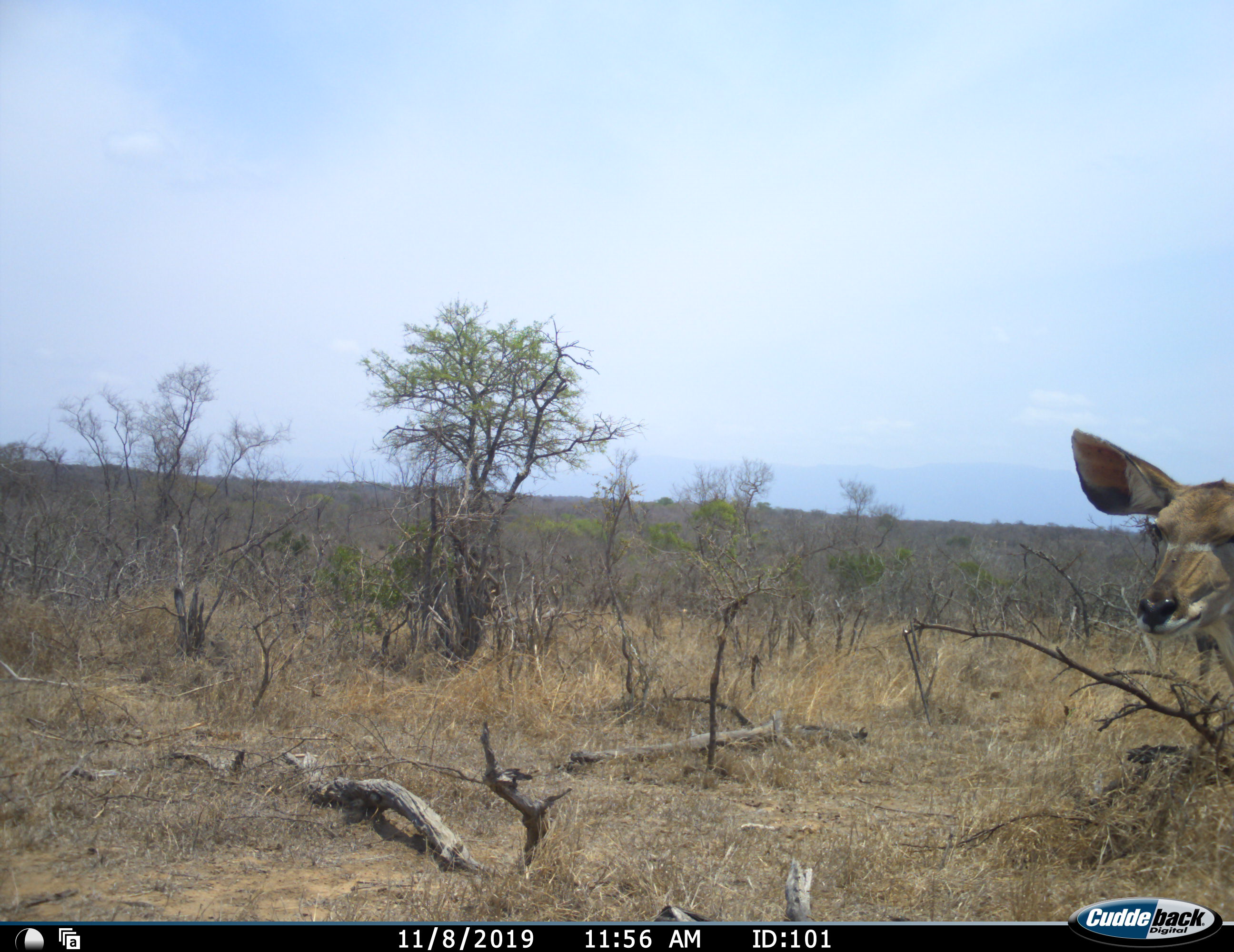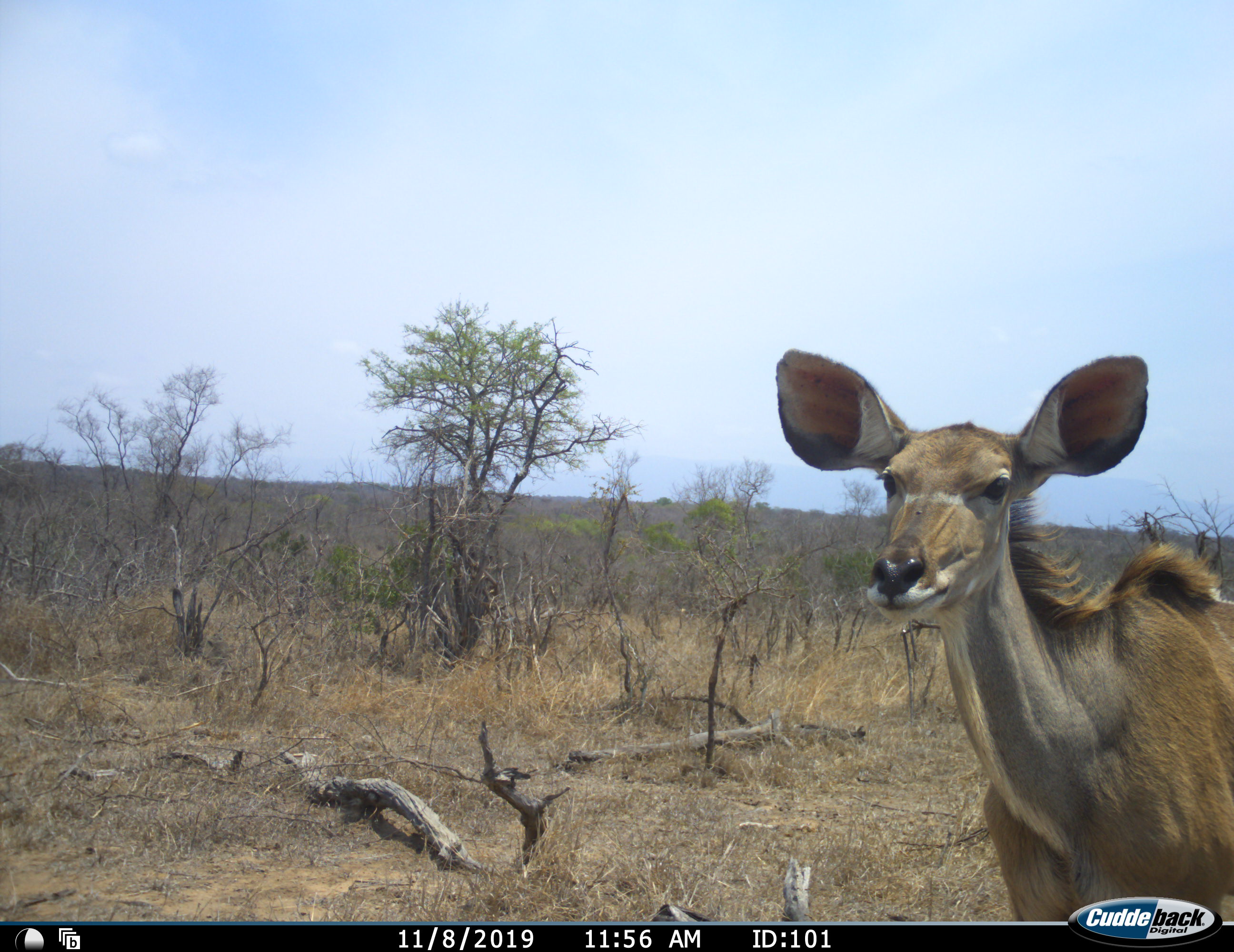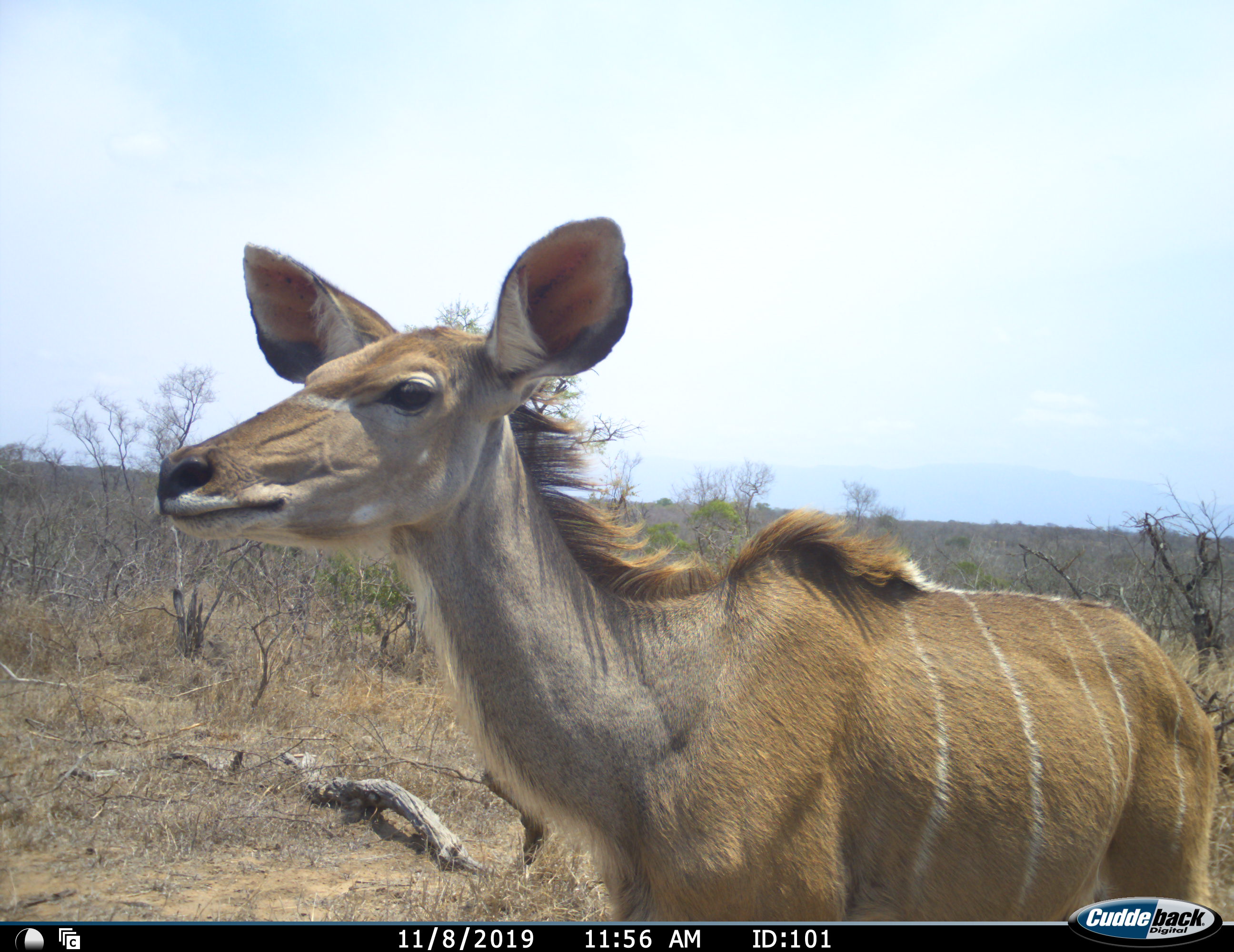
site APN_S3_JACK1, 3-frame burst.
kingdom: Animalia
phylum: Chordata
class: Mammalia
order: Artiodactyla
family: Bovidae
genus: Tragelaphus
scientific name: Tragelaphus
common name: kudu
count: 1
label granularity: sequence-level